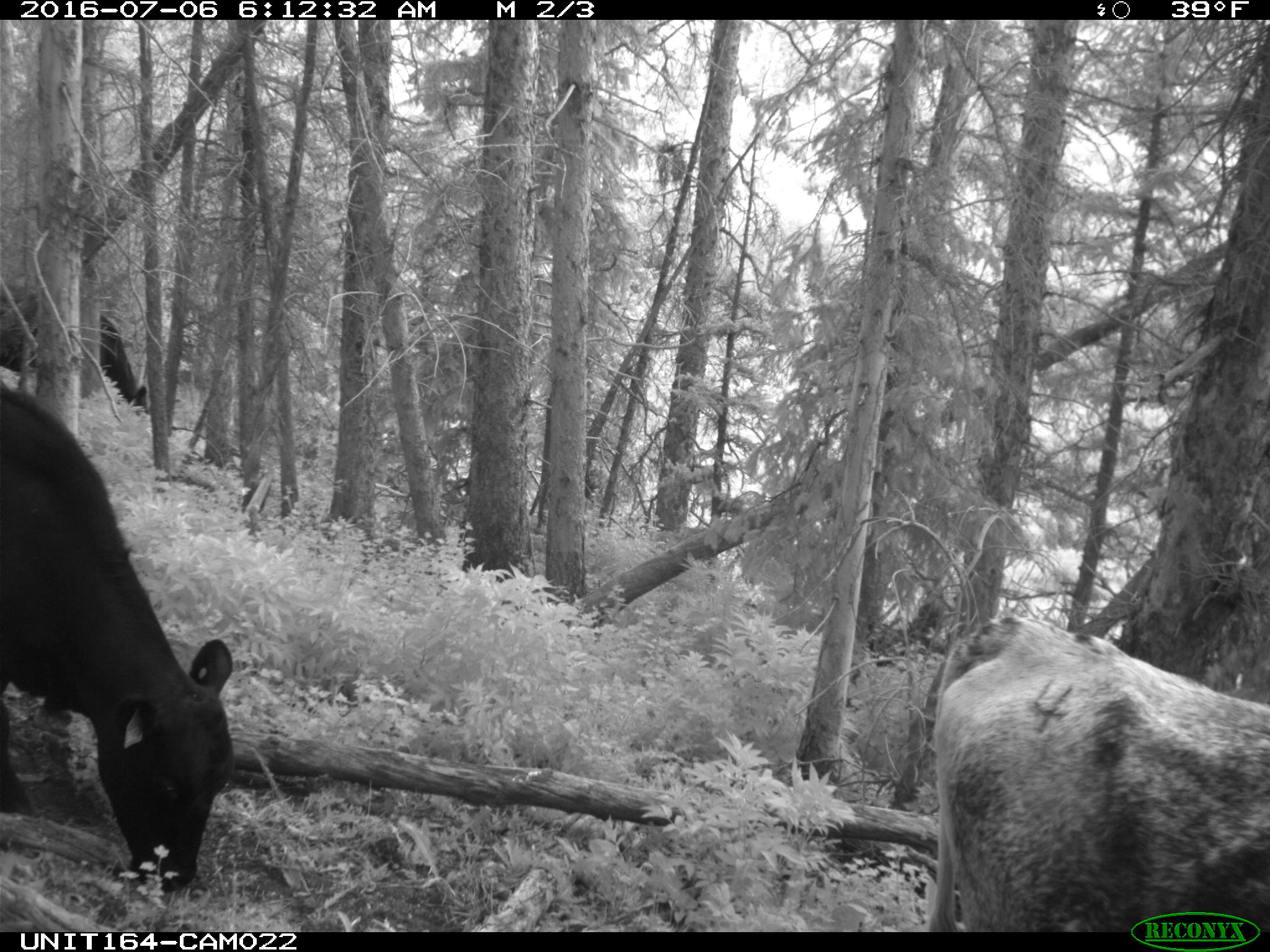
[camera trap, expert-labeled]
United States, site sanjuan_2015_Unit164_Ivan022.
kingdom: Animalia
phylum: Chordata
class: Mammalia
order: Artiodactyla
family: Bovidae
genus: Bos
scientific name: Bos taurus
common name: domestic cow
Bos taurus (domestic cow).